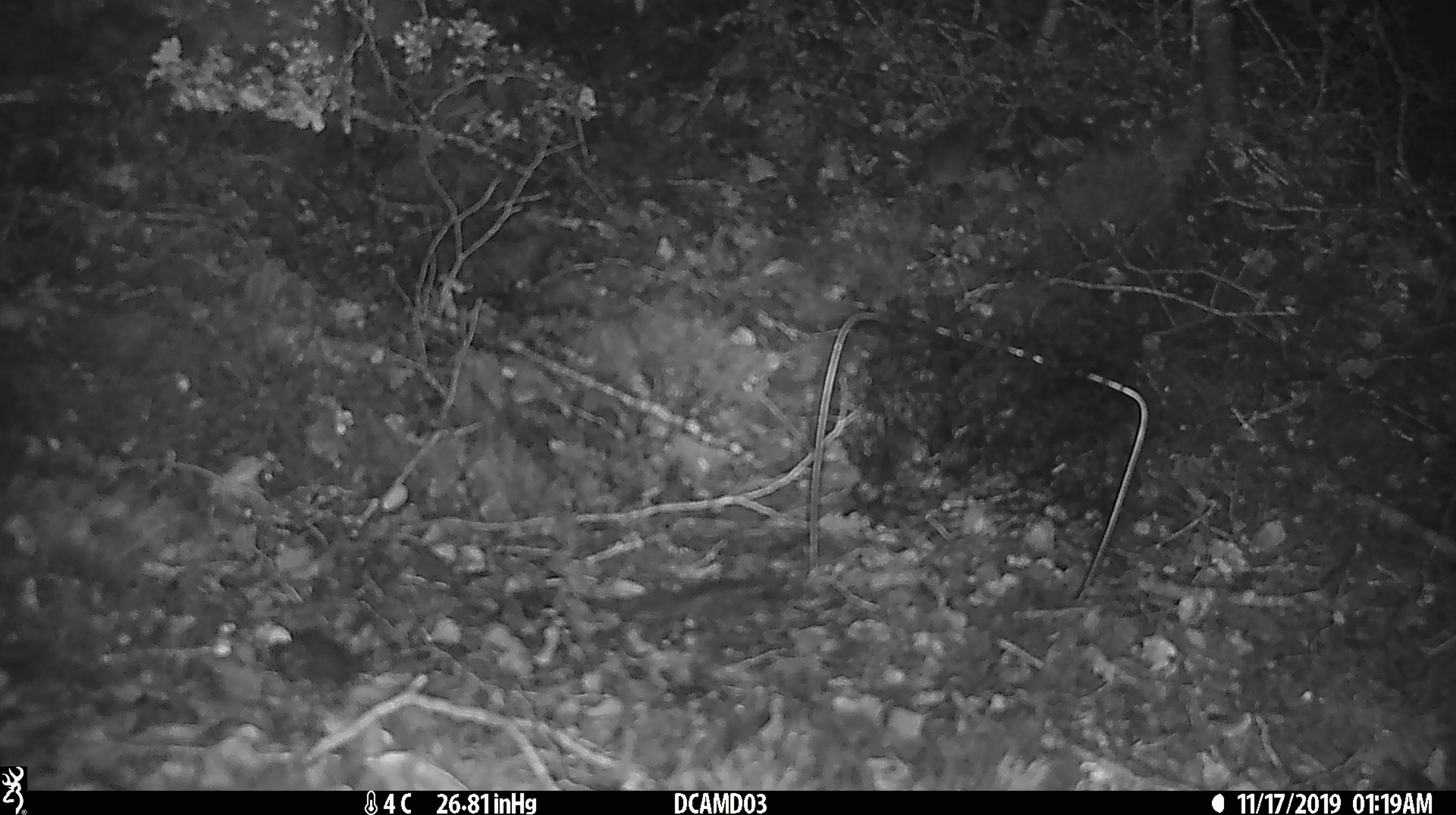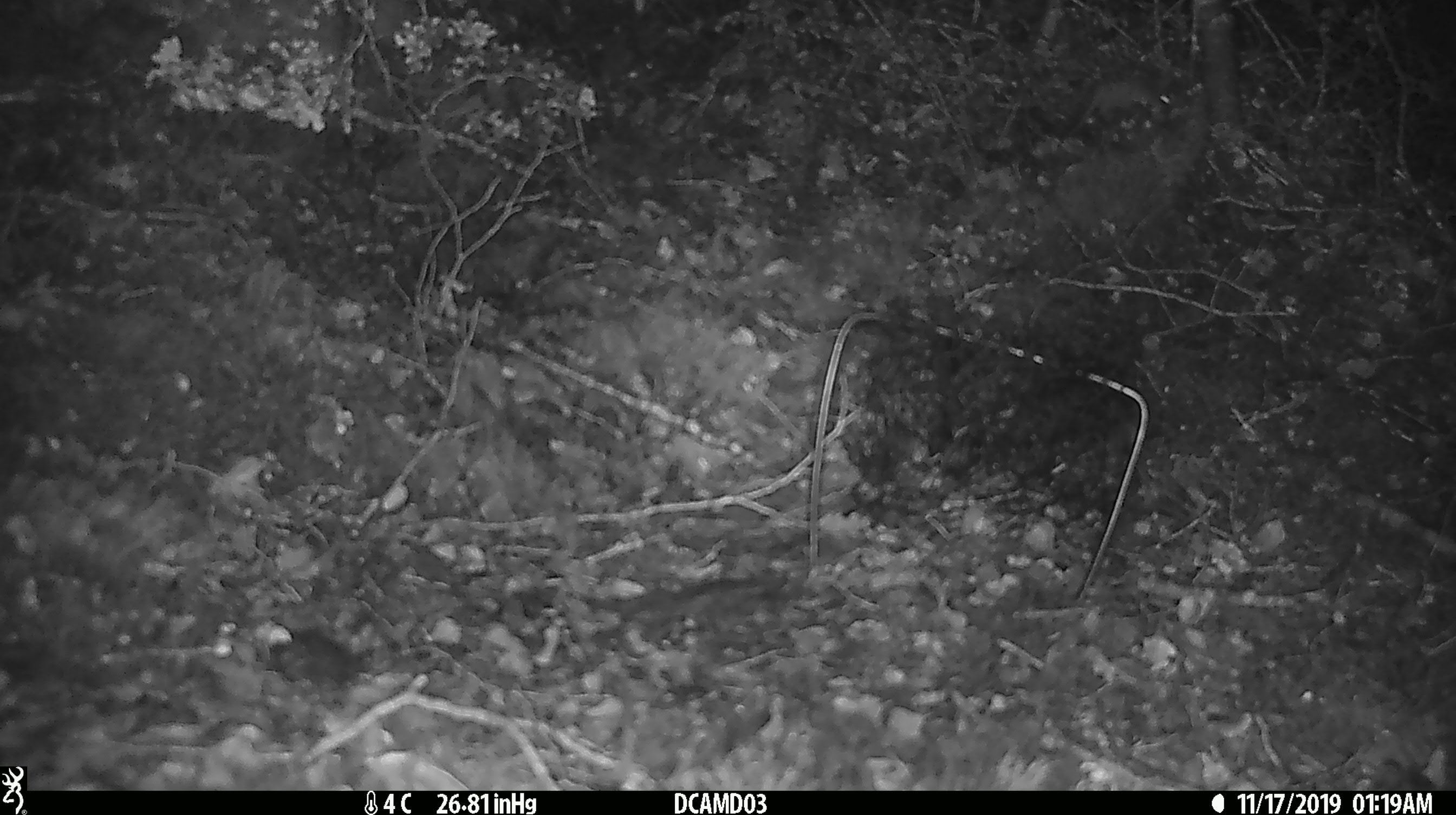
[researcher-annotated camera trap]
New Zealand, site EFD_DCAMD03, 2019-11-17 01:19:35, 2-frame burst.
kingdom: Animalia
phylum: Chordata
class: Mammalia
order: Rodentia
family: Muridae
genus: Mus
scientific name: Mus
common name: mouse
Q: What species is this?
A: Mouse (Mus).